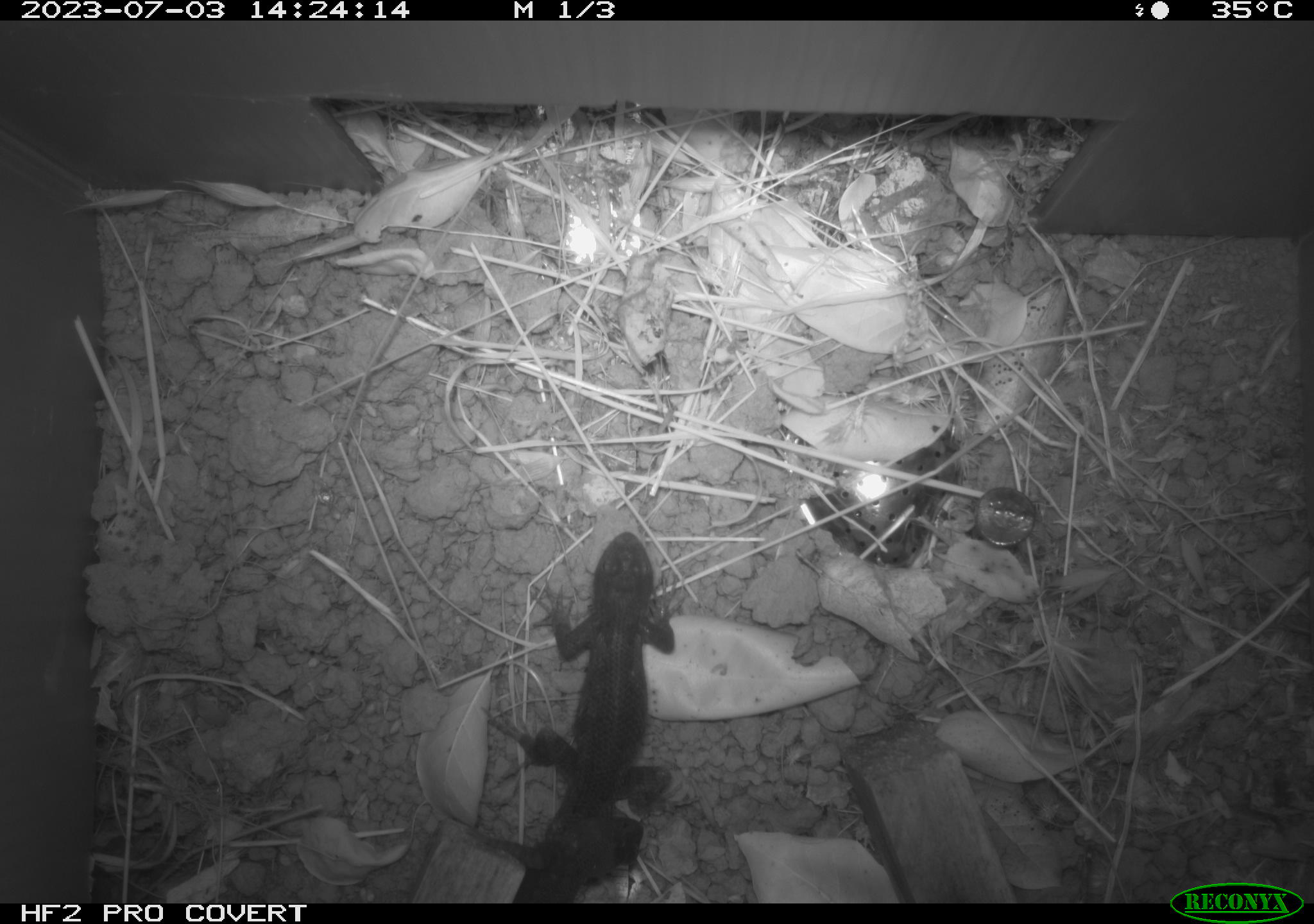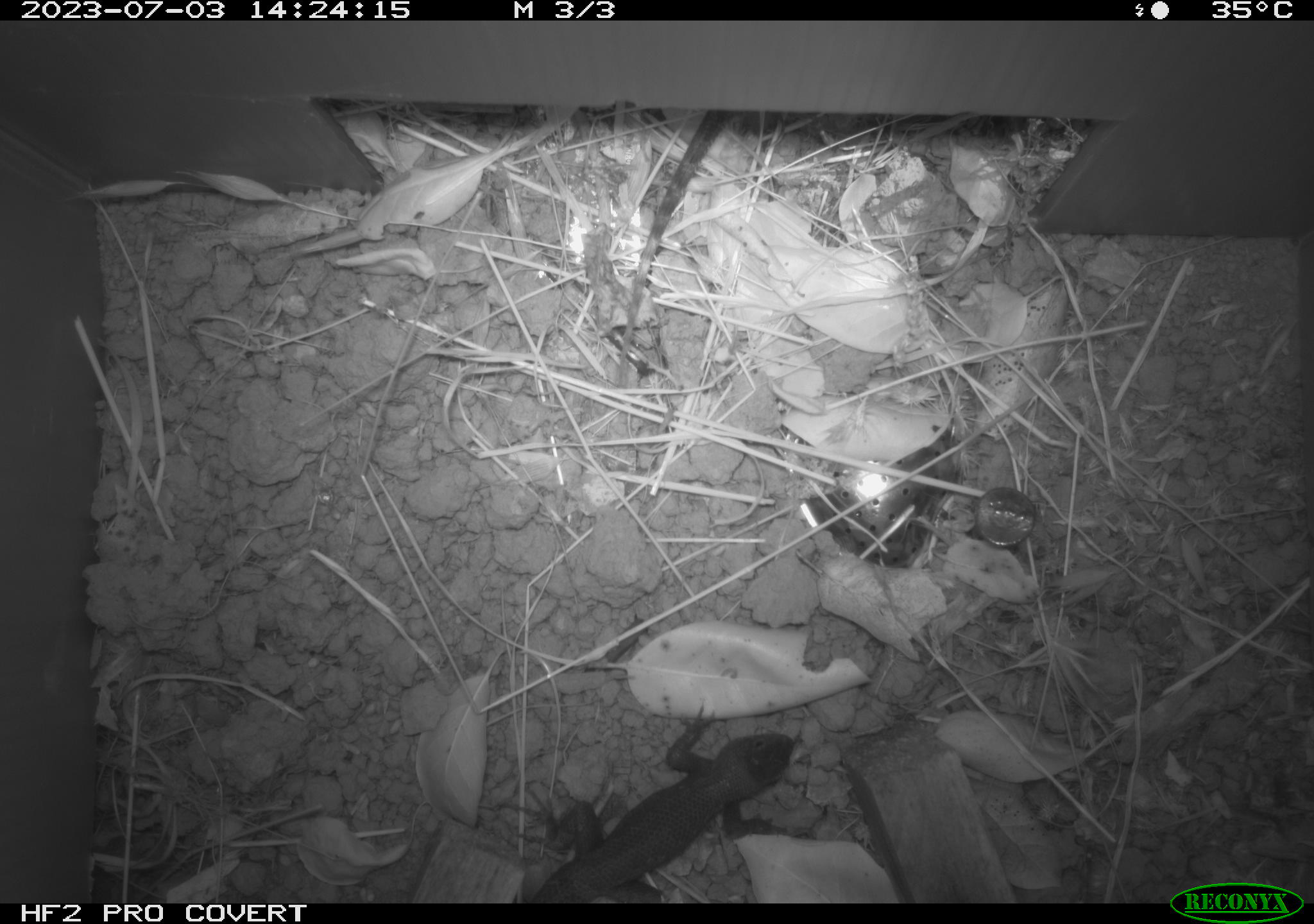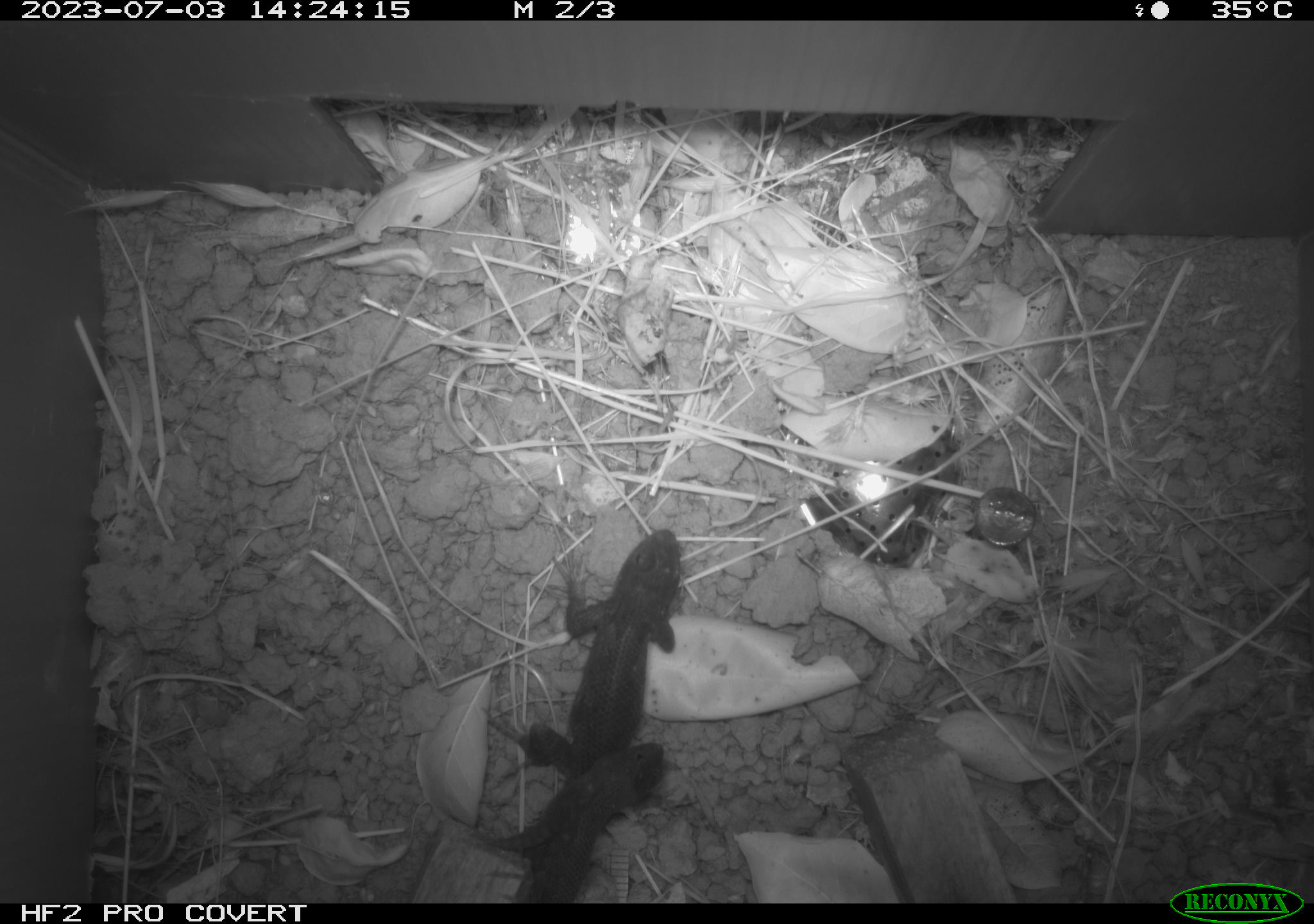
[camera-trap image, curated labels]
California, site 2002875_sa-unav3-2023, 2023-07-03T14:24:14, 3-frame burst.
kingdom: Animalia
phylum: Chordata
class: Reptilia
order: Squamata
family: Phrynosomatidae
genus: Sceloporus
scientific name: Sceloporus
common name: spiny lizards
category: sceloporus species